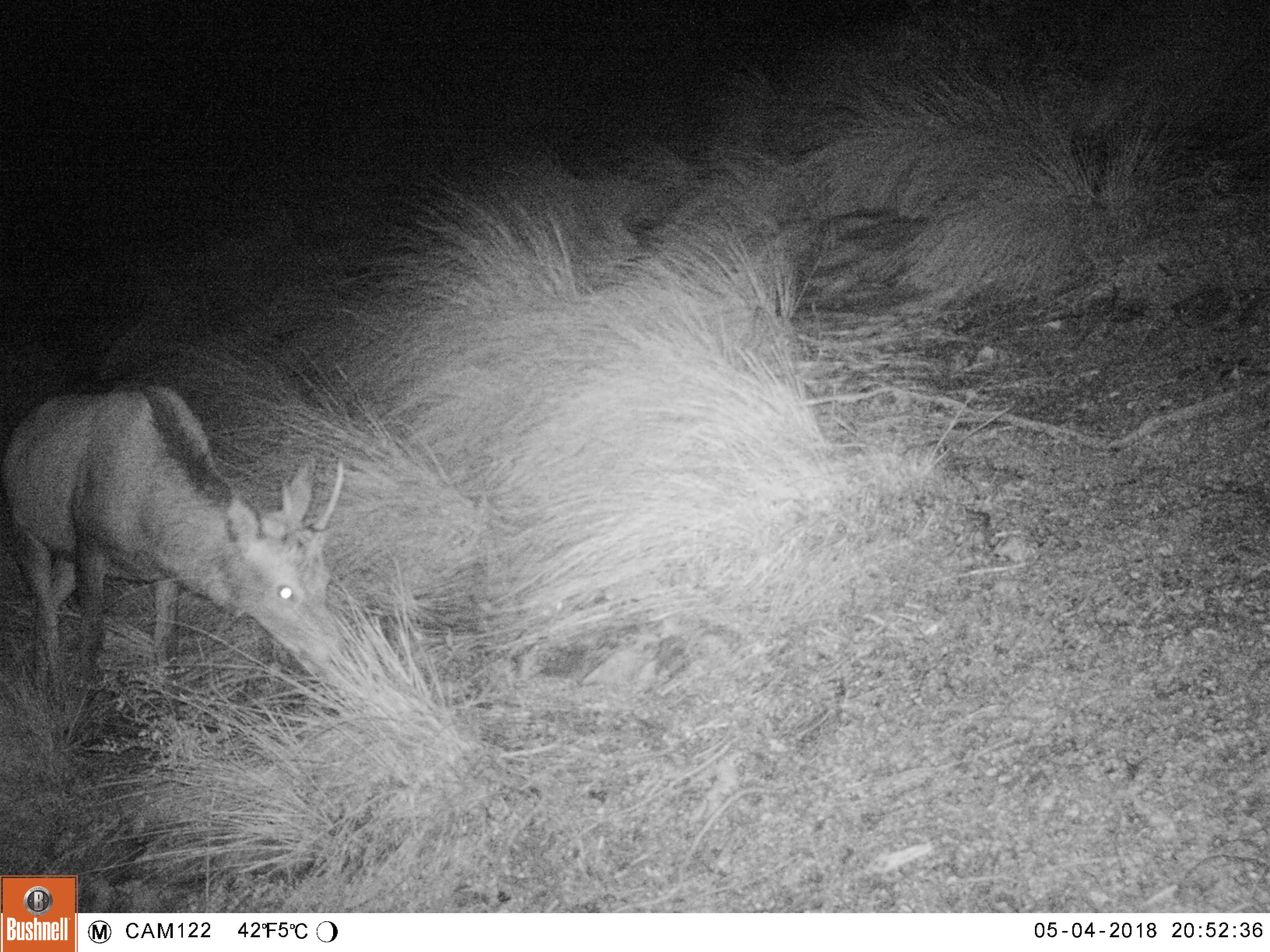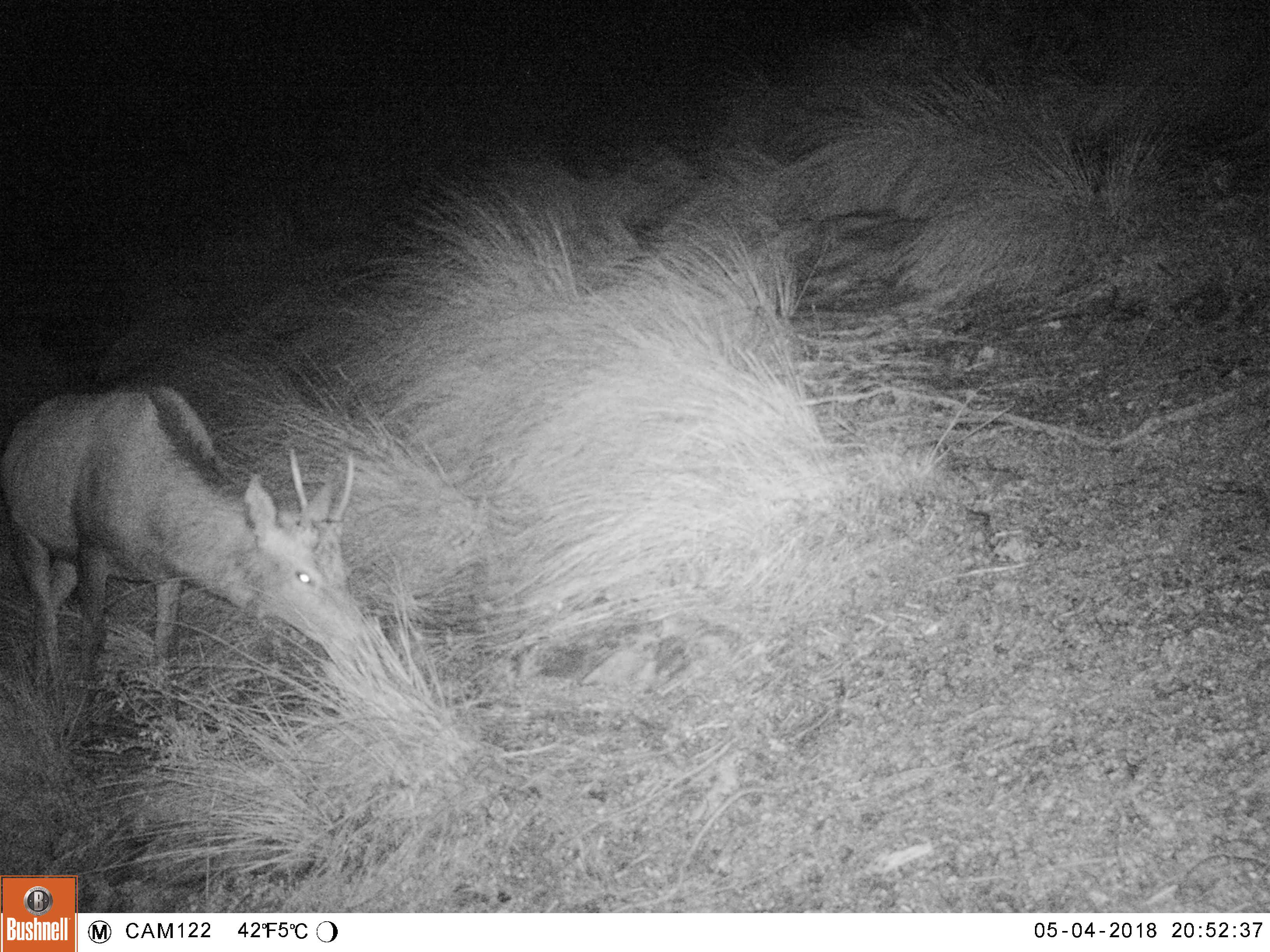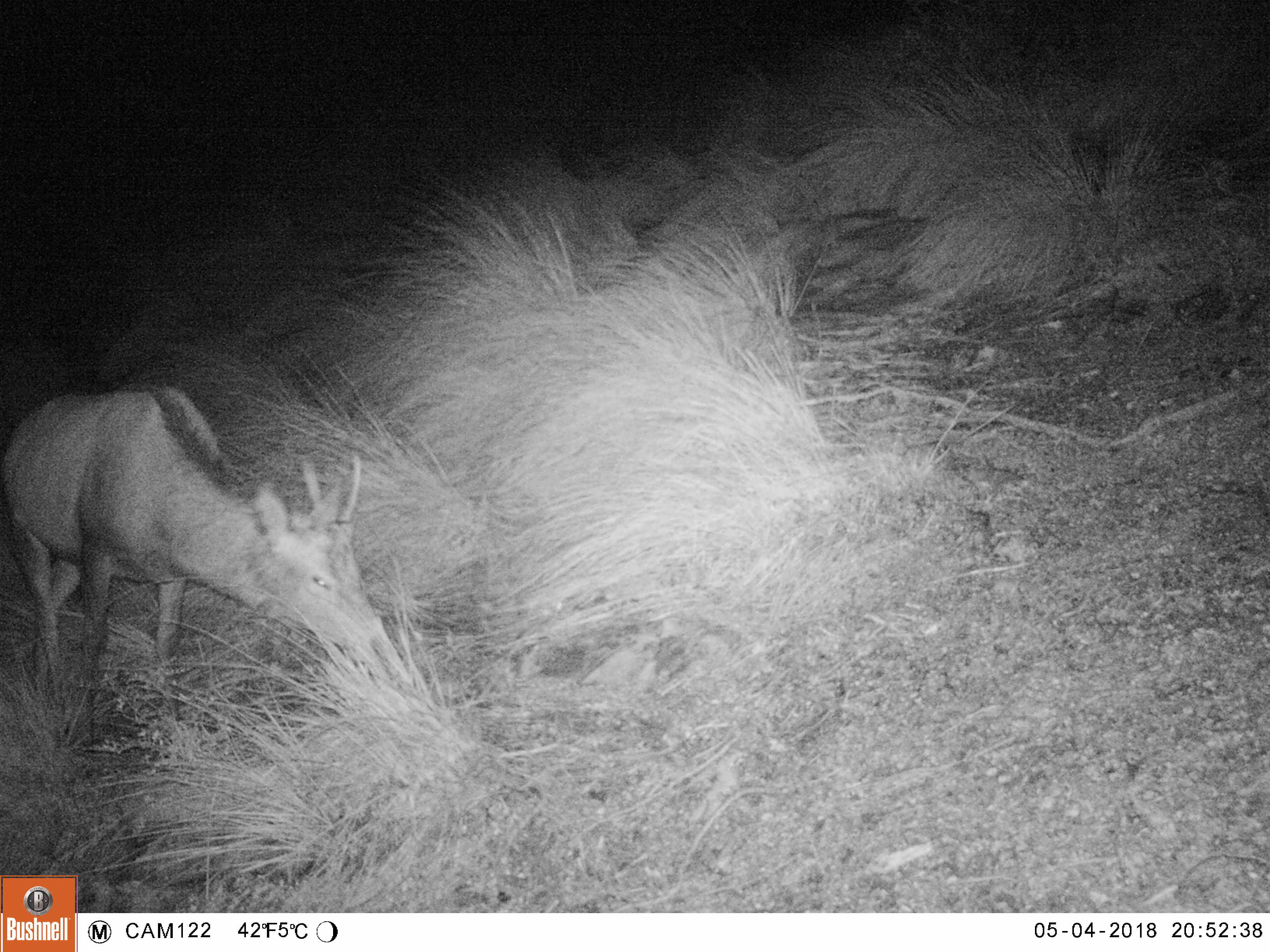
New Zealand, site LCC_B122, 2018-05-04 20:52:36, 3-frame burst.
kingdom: Animalia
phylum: Chordata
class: Mammalia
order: Artiodactyla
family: Cervidae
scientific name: Cervidae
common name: deer